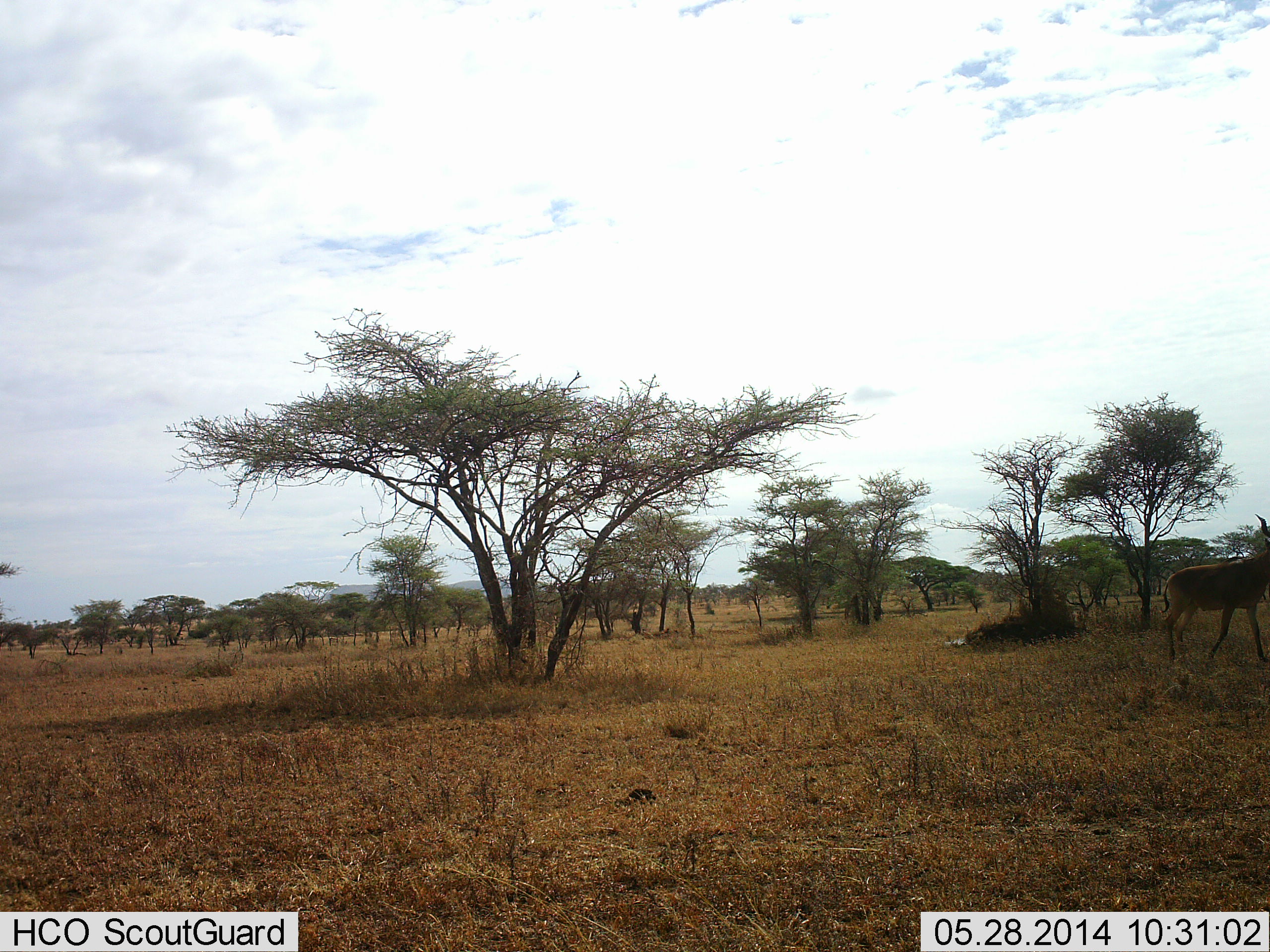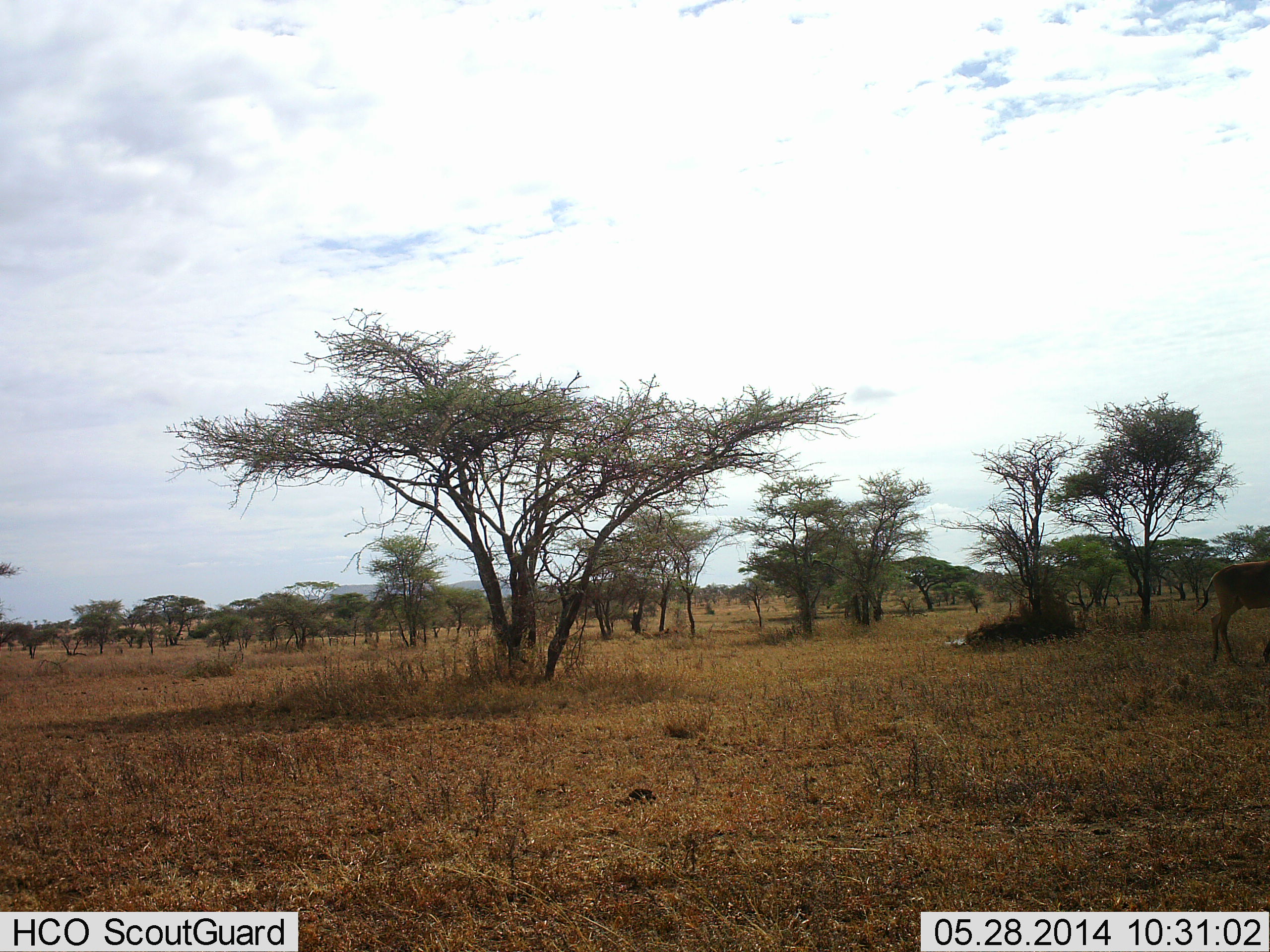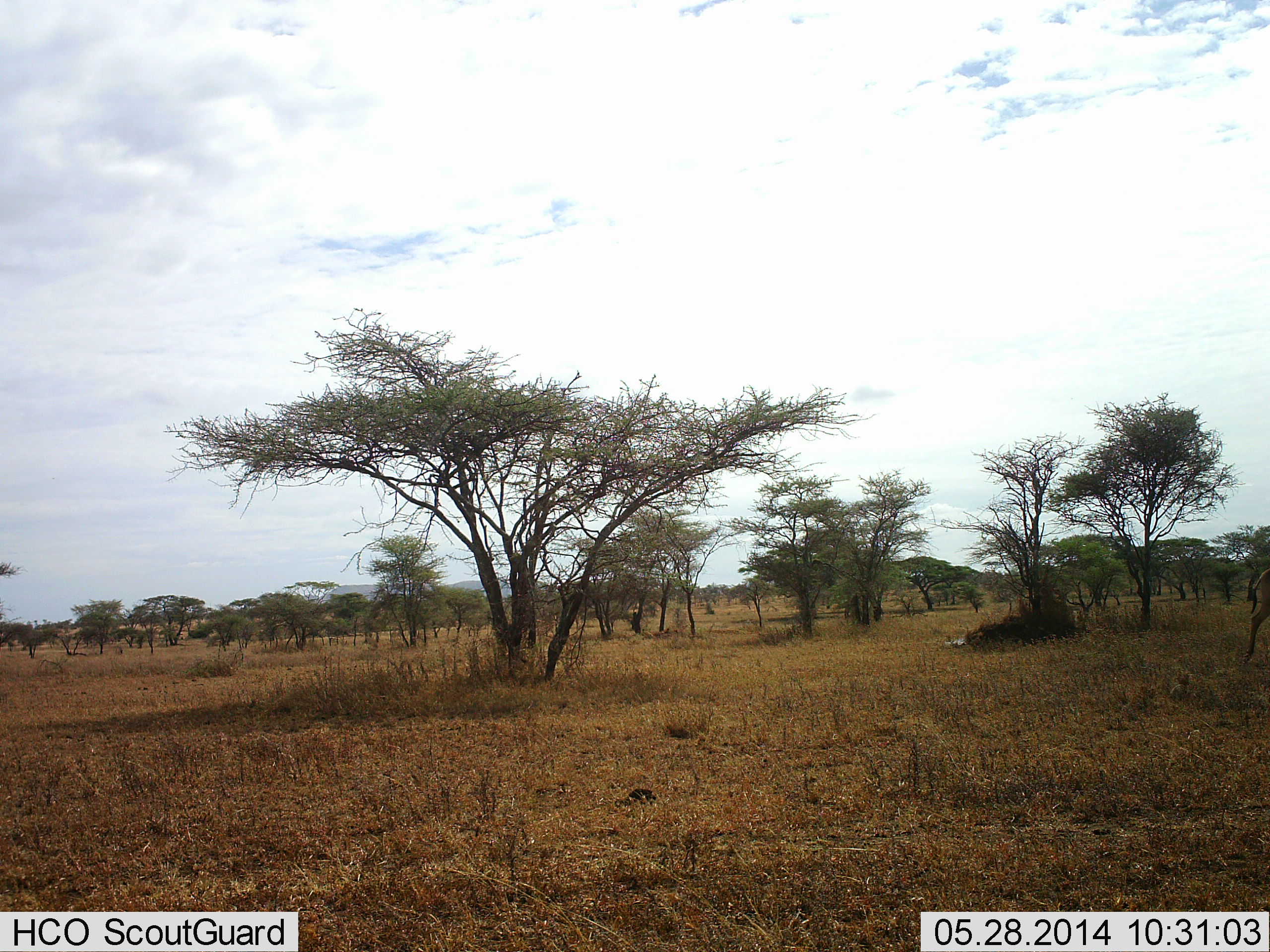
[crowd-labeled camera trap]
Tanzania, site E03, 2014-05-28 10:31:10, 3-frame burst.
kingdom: Animalia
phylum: Chordata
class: Mammalia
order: Artiodactyla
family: Bovidae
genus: Aepyceros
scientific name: Aepyceros melampus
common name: impala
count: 1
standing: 0%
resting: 0%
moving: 100%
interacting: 0%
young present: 0%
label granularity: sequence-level